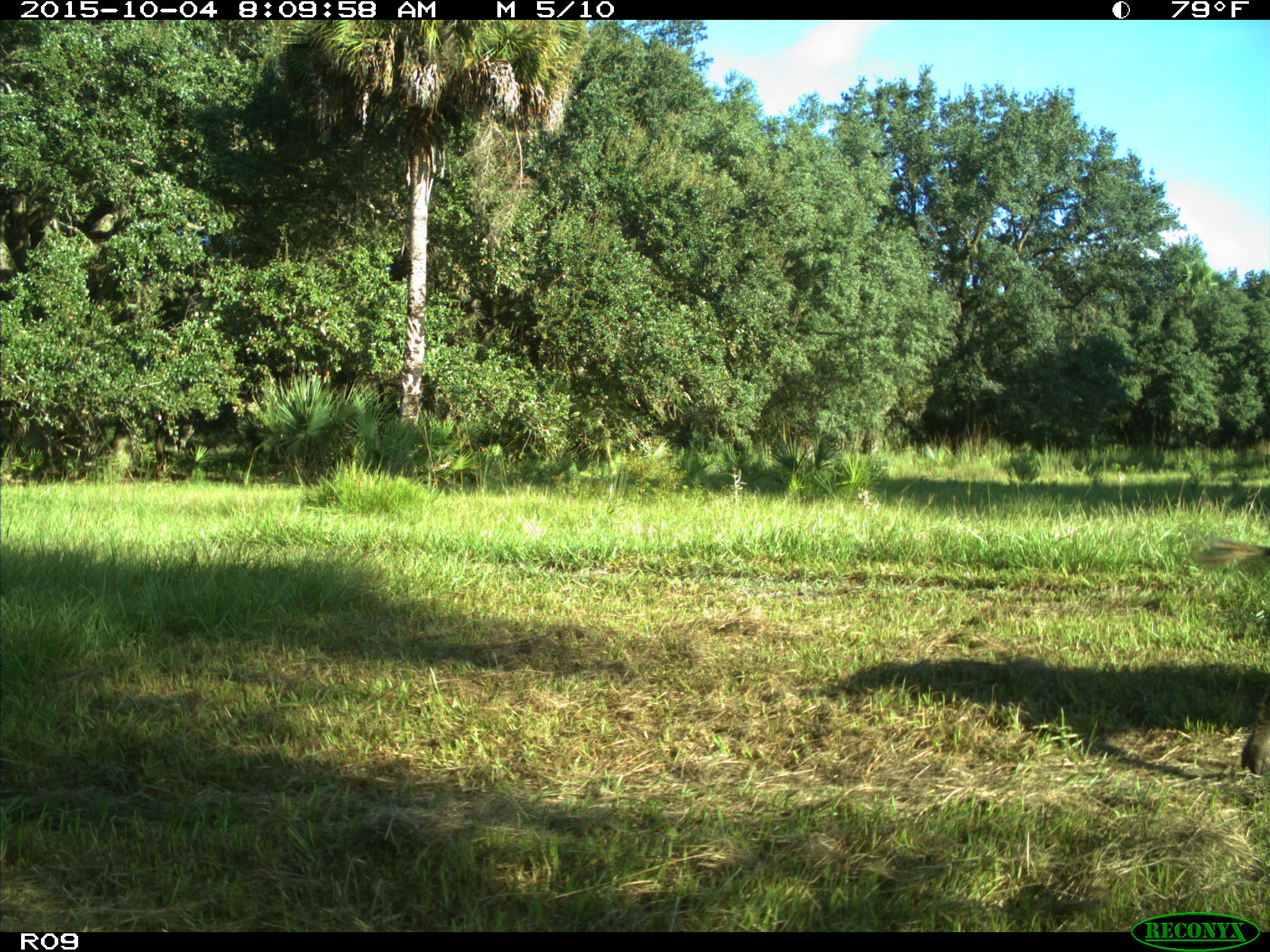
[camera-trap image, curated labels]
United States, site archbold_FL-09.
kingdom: Animalia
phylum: Chordata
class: Mammalia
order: Artiodactyla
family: Suidae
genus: Sus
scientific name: Sus scrofa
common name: wild boar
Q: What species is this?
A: Sus scrofa (wild boar).